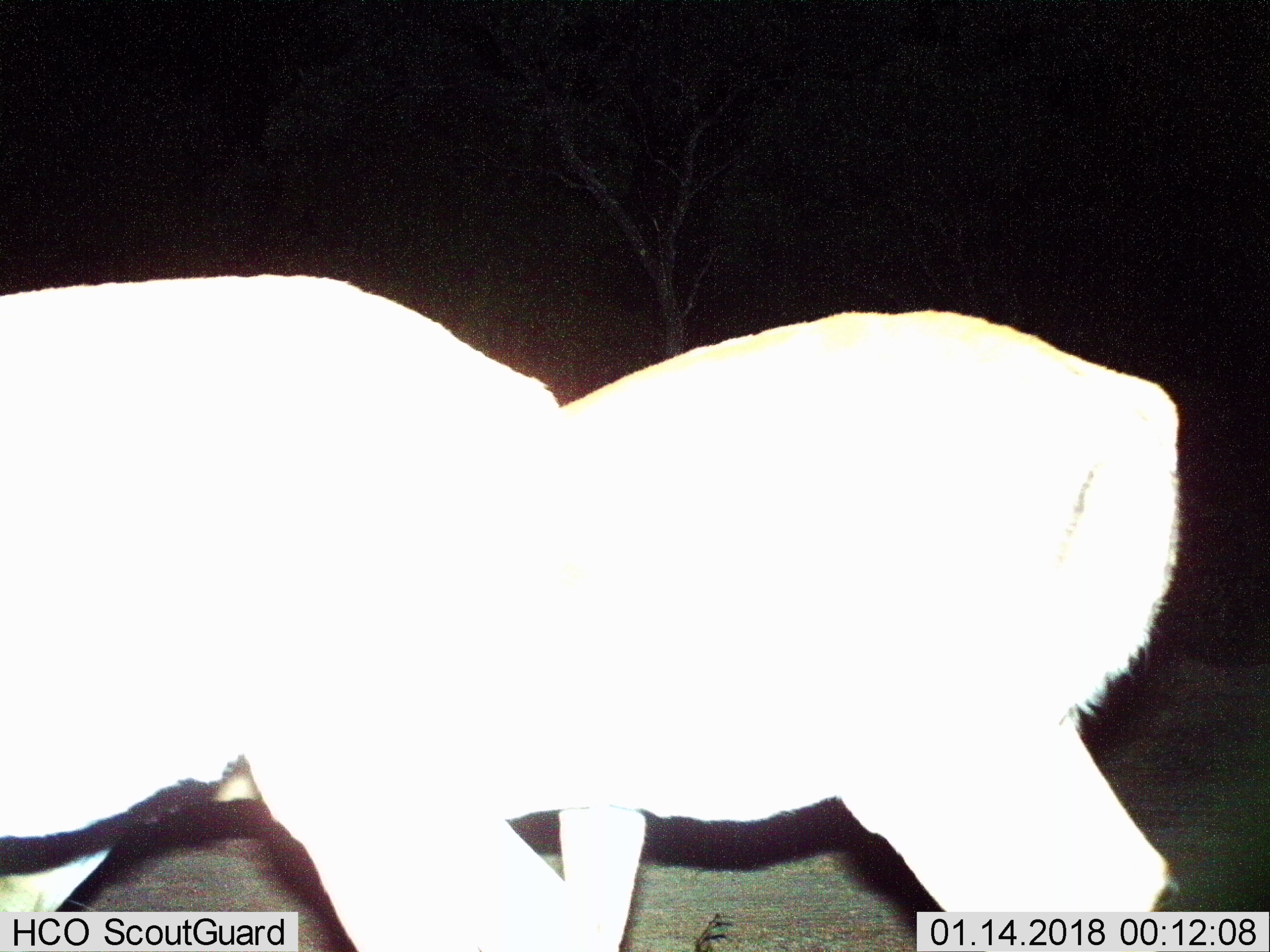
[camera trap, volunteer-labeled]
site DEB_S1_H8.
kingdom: Animalia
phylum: Chordata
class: Mammalia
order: Artiodactyla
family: Bovidae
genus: Aepyceros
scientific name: Aepyceros melampus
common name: impala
Impala (Aepyceros melampus), count 2. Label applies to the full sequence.